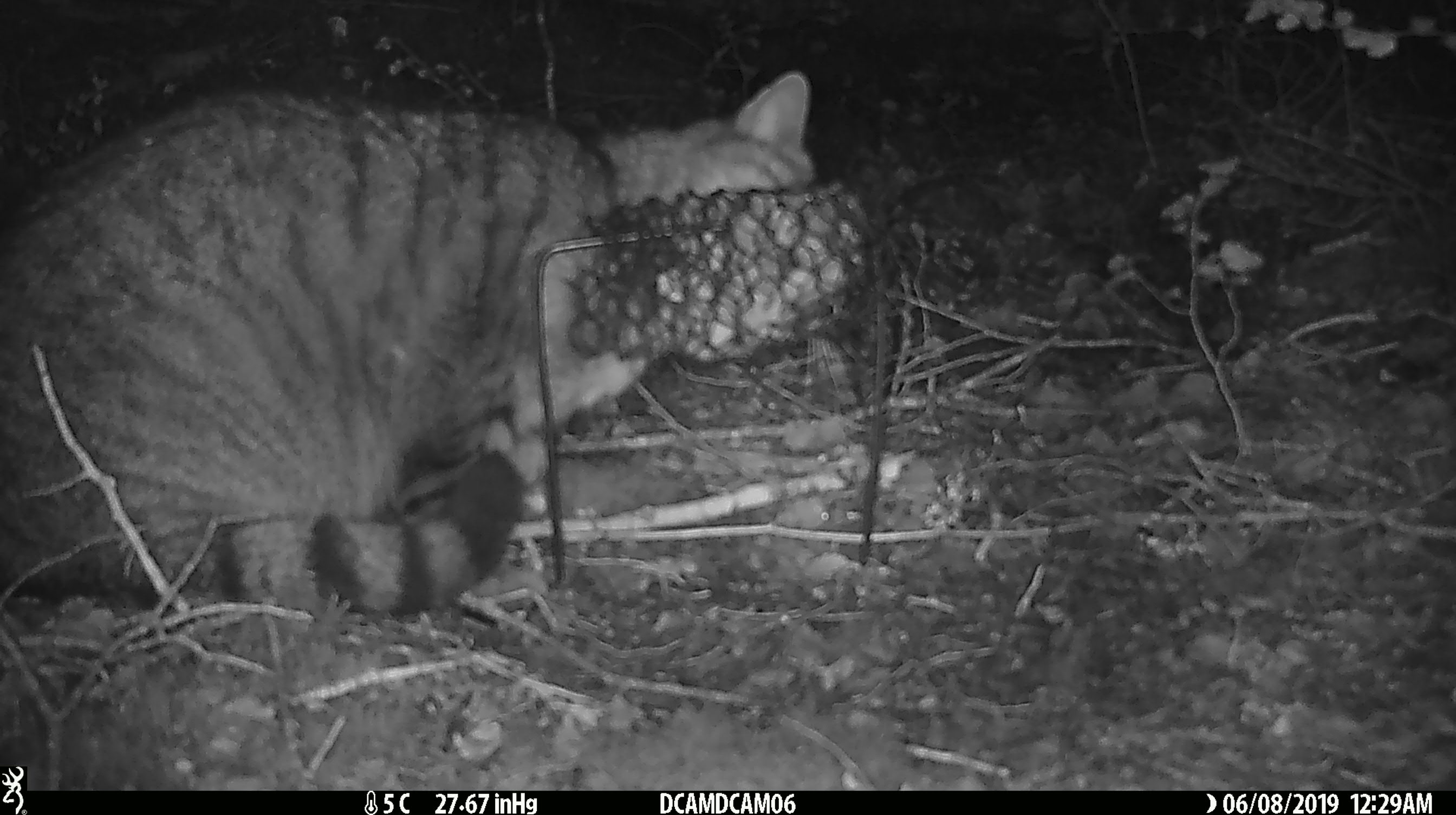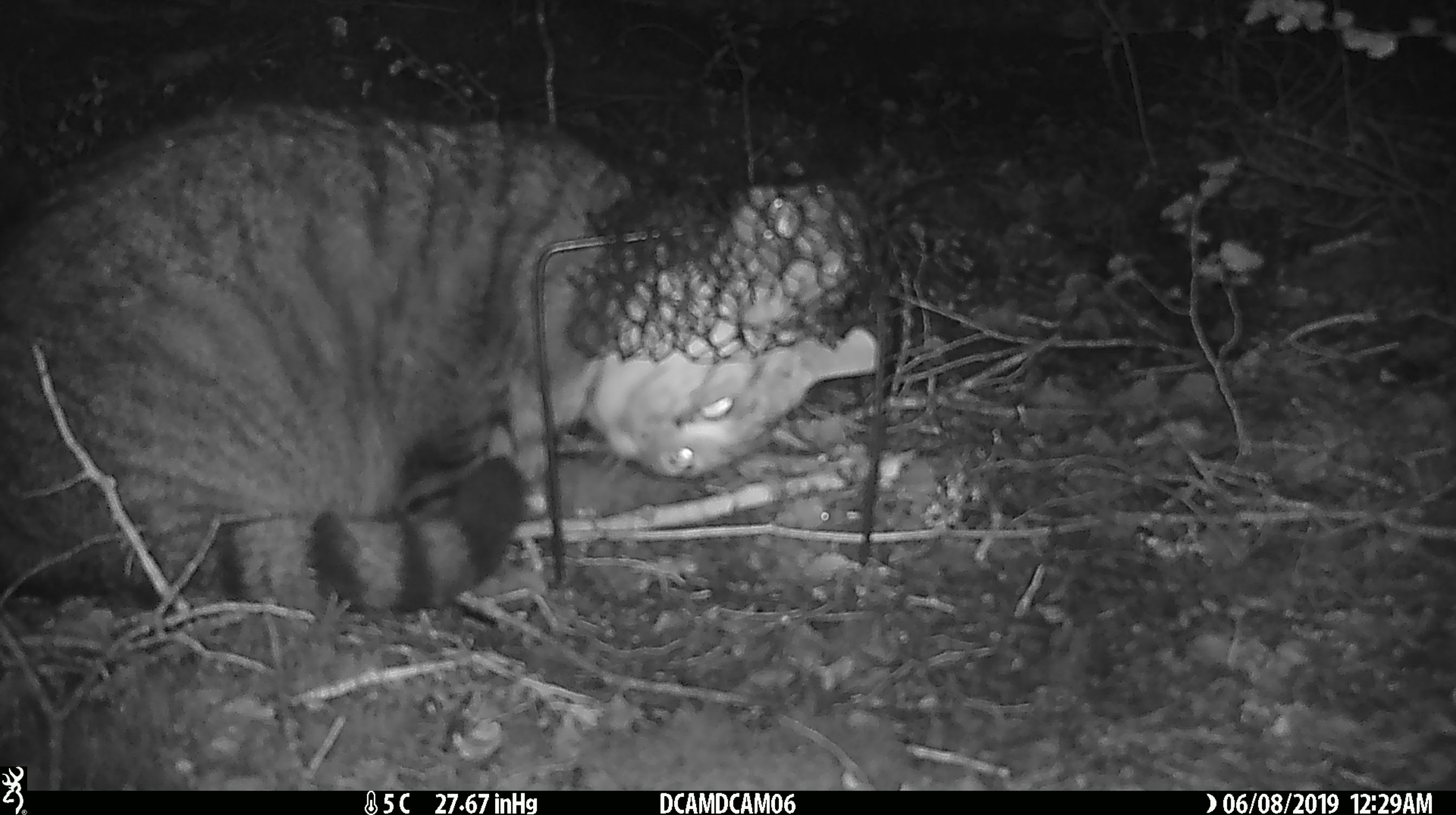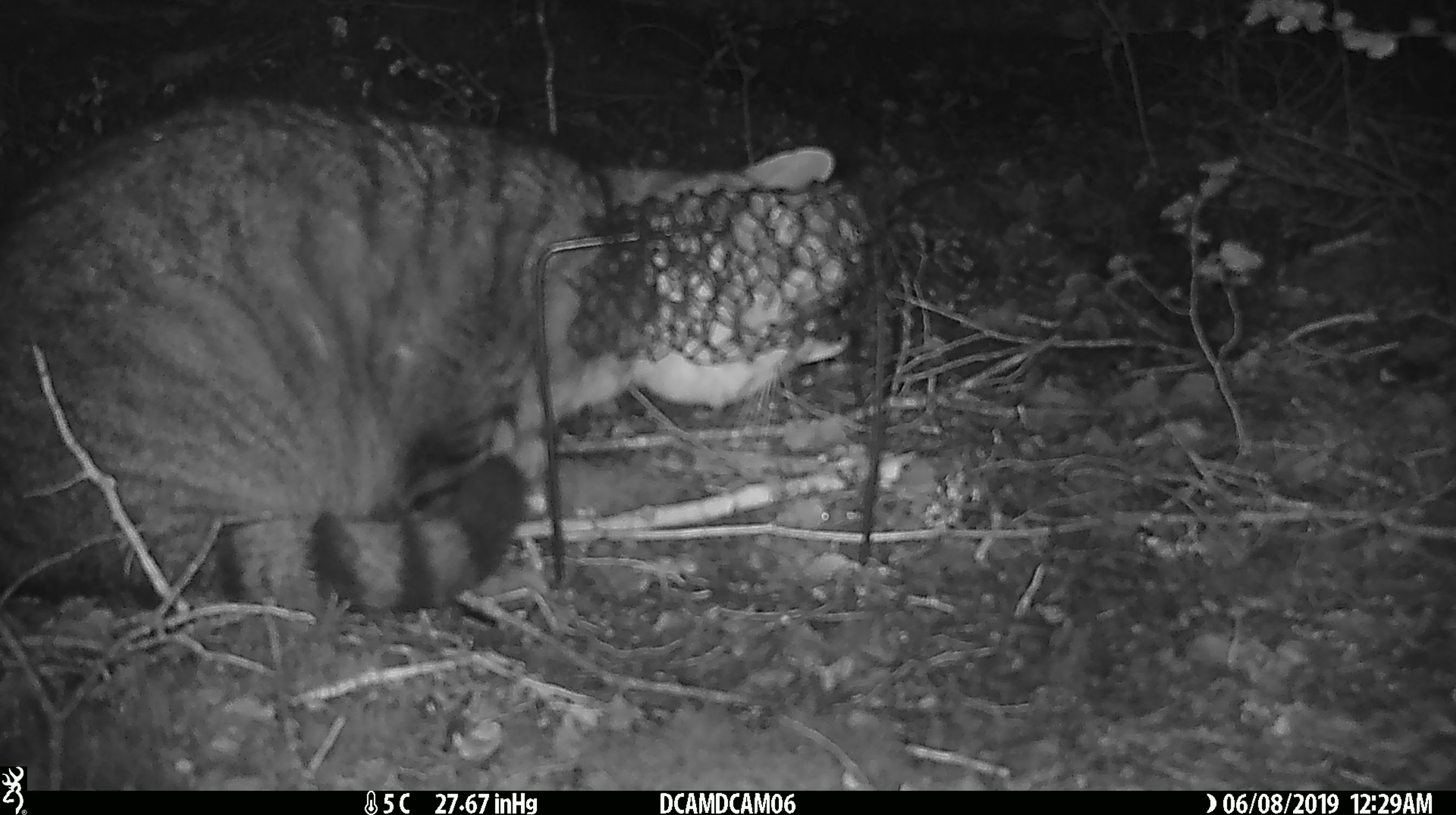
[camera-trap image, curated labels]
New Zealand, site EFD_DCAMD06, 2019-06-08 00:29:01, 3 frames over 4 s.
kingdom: Animalia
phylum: Chordata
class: Mammalia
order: Carnivora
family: Felidae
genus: Felis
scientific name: Felis catus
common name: domestic cat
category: cat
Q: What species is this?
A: Cat (domestic cat) (Felis catus).